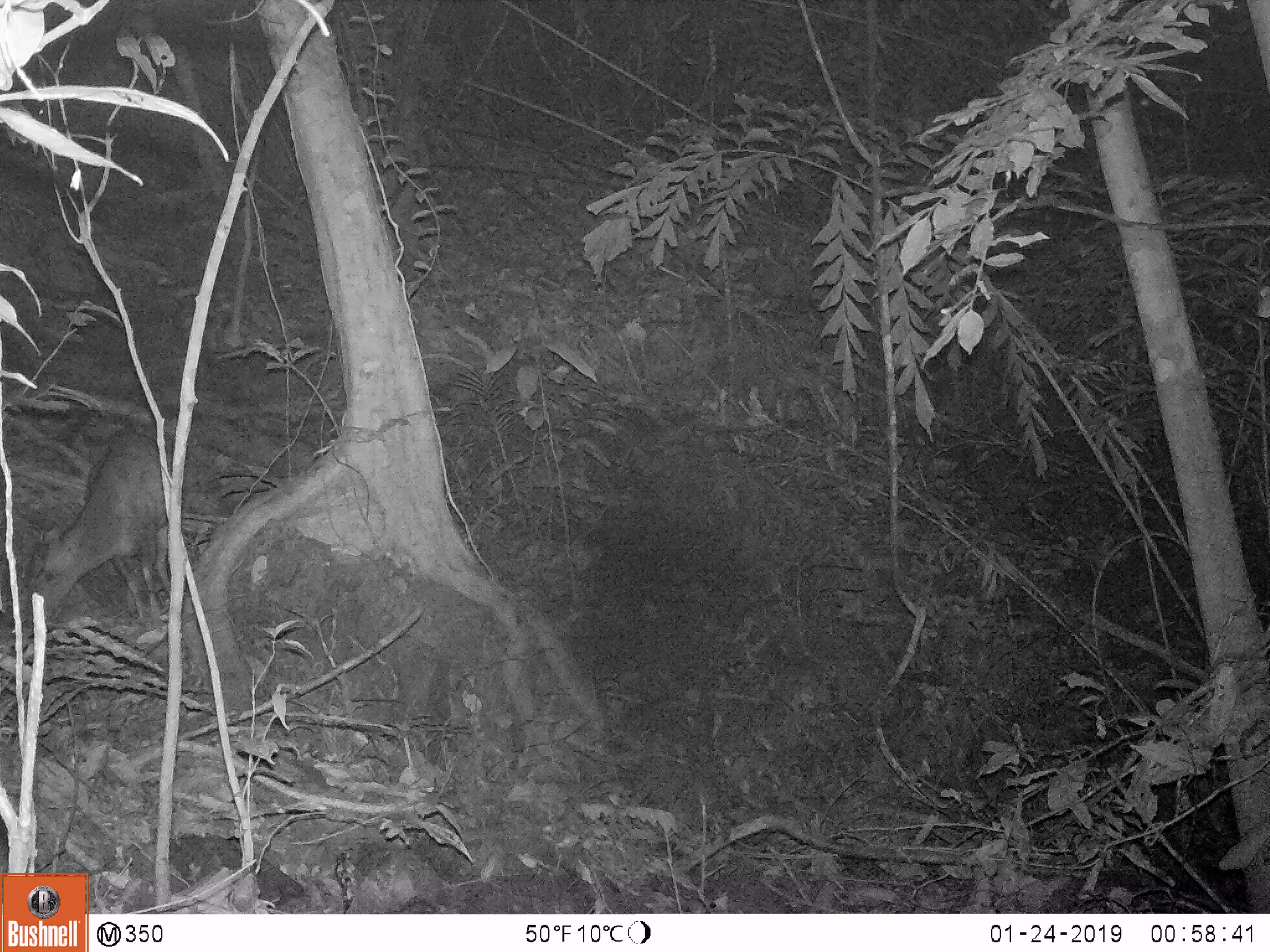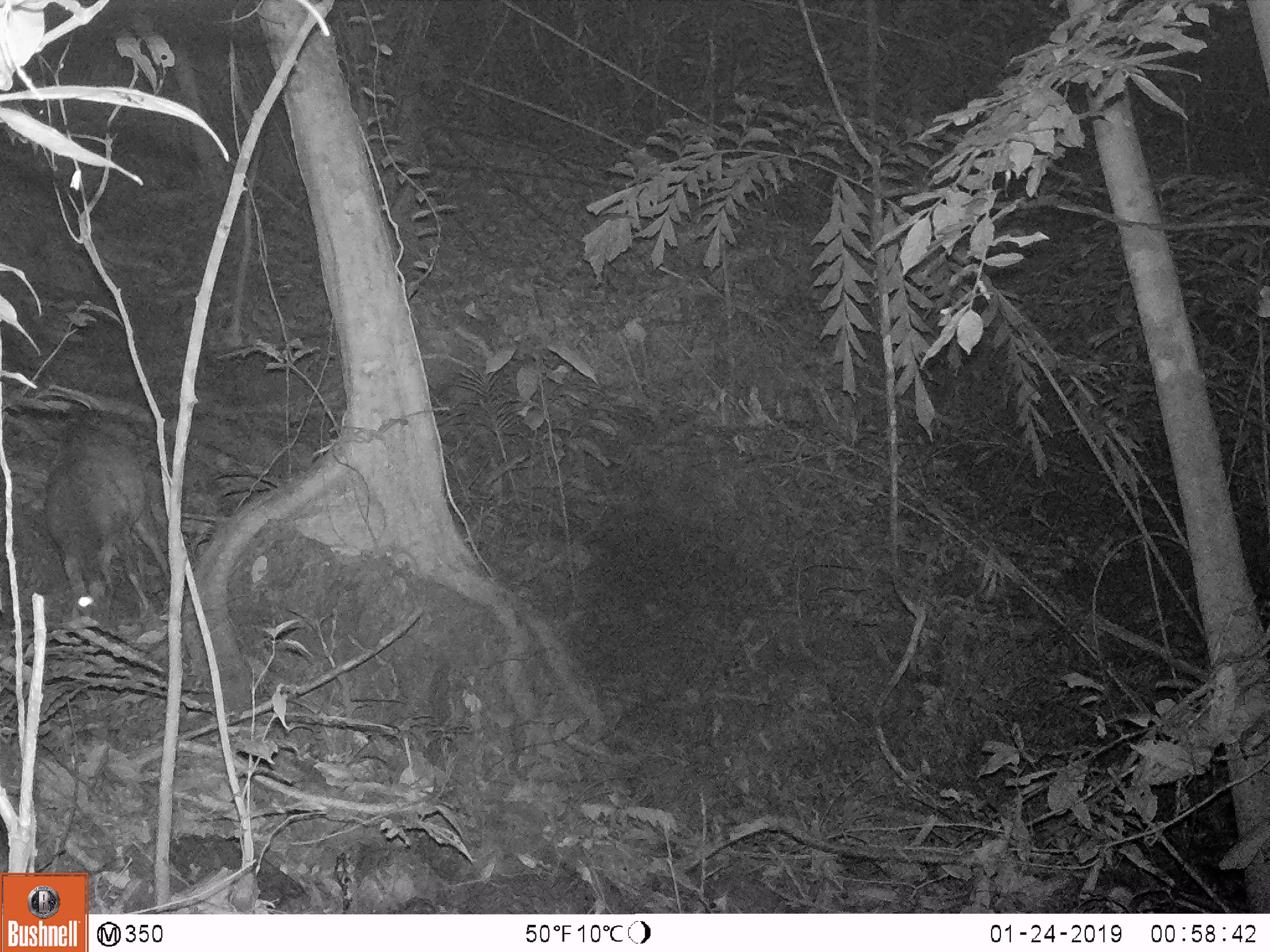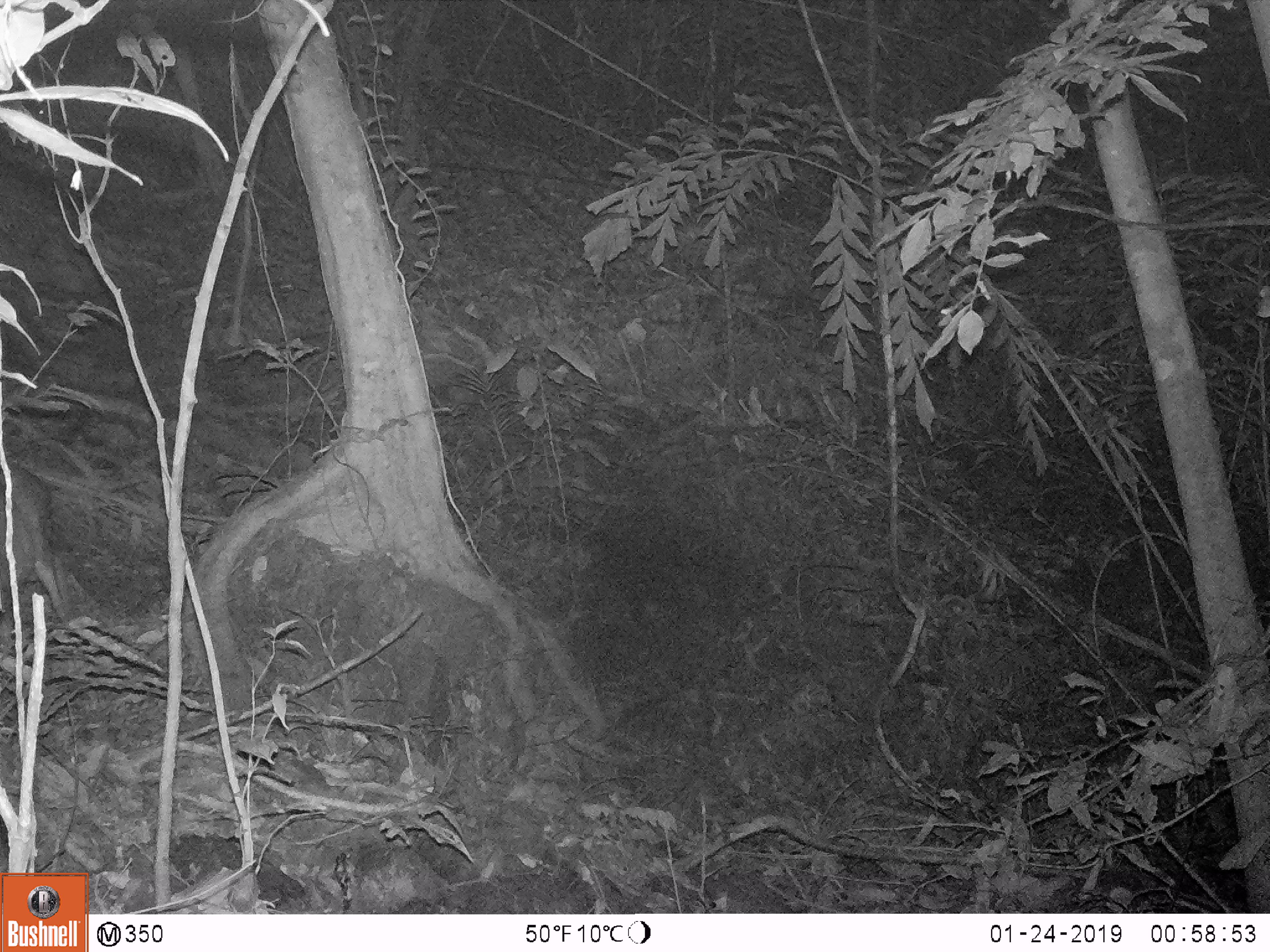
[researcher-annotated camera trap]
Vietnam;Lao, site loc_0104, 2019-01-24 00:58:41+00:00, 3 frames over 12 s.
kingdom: Animalia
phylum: Chordata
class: Mammalia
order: Artiodactyla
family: Cervidae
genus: Muntiacus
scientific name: Muntiacus rooseveltorum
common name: roosevelt's muntjac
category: roosevelts muntjac group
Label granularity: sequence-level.